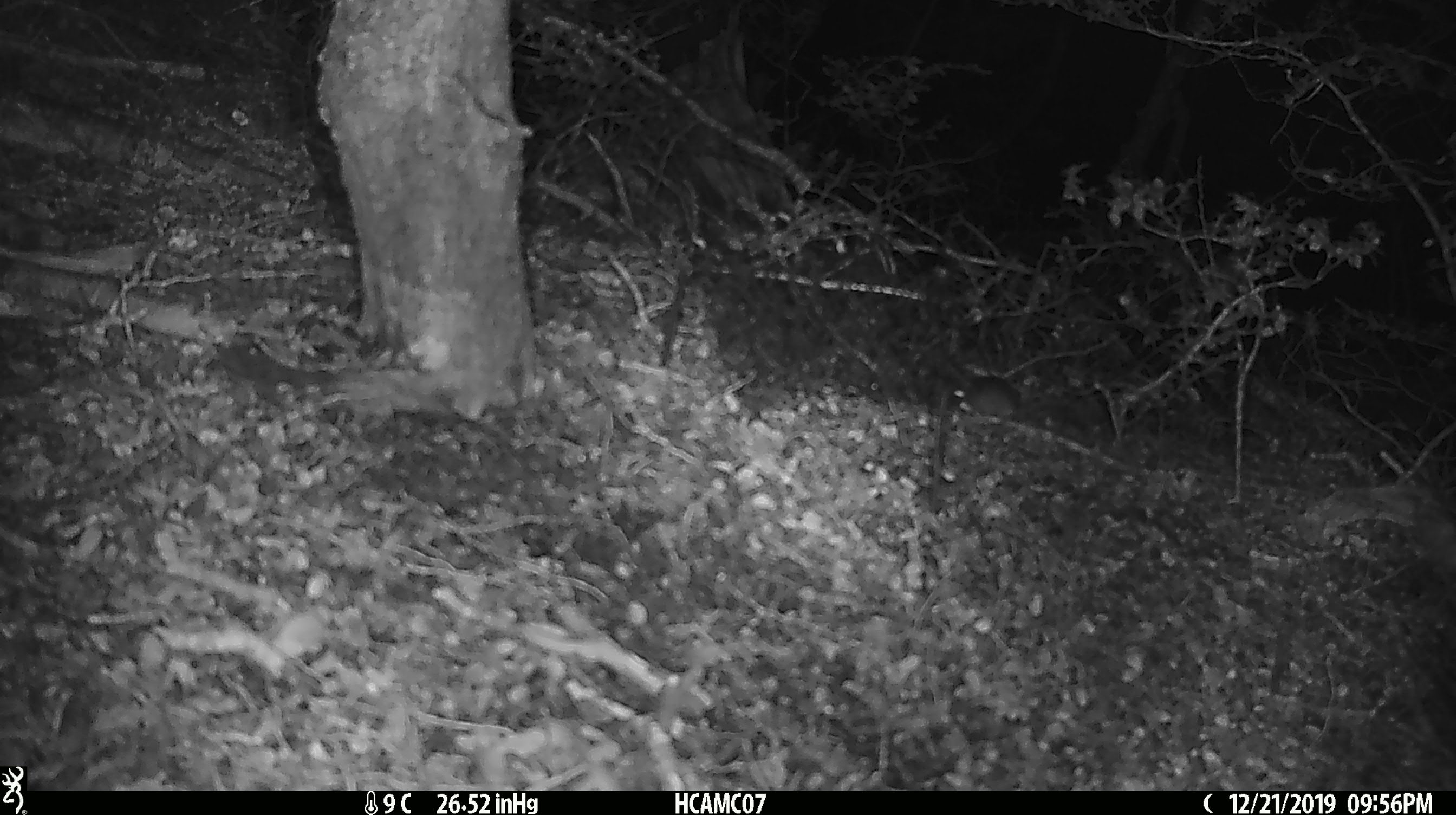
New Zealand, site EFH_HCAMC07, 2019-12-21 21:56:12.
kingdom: Animalia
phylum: Chordata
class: Mammalia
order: Rodentia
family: Muridae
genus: Mus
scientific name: Mus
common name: mouse